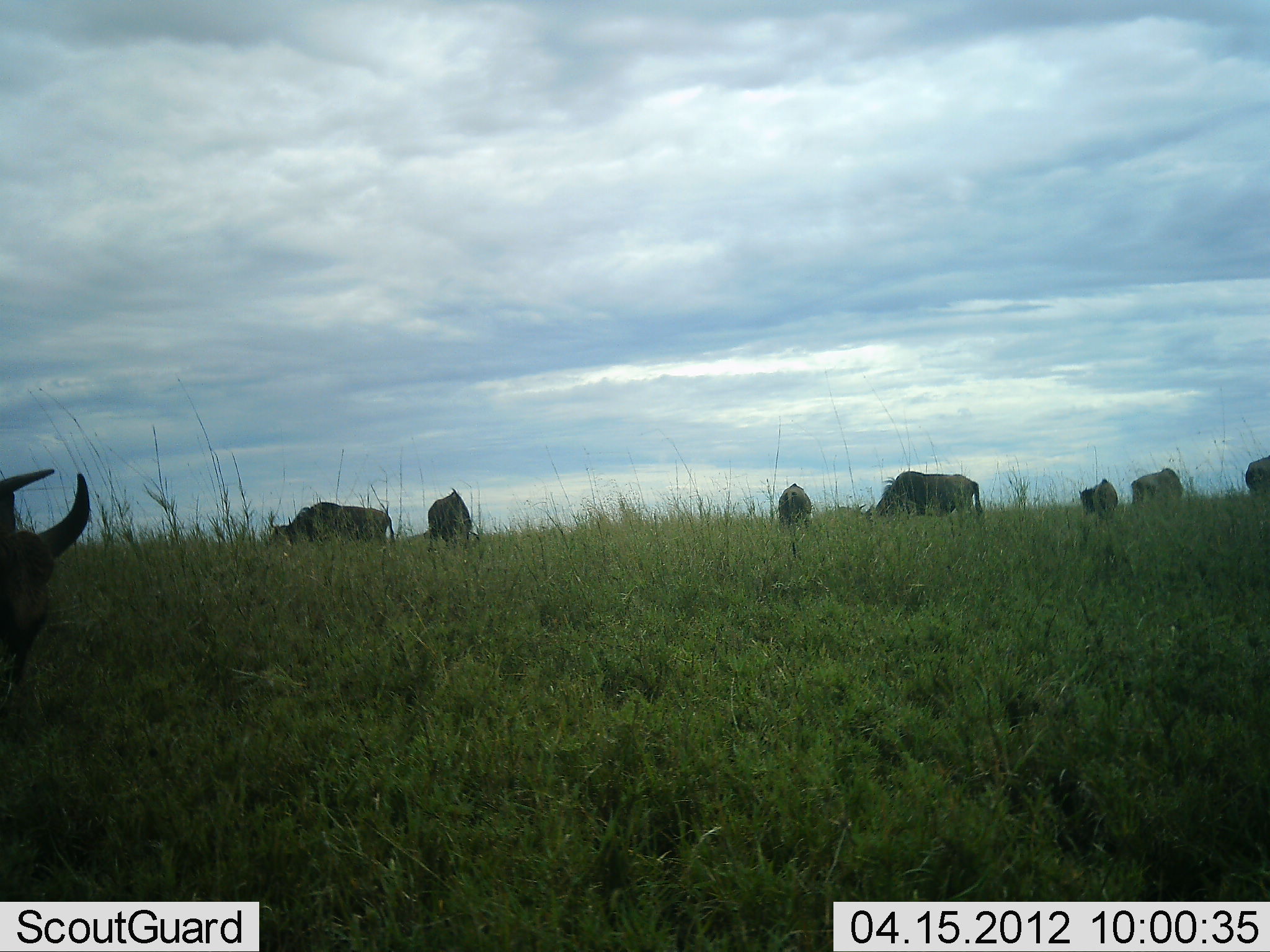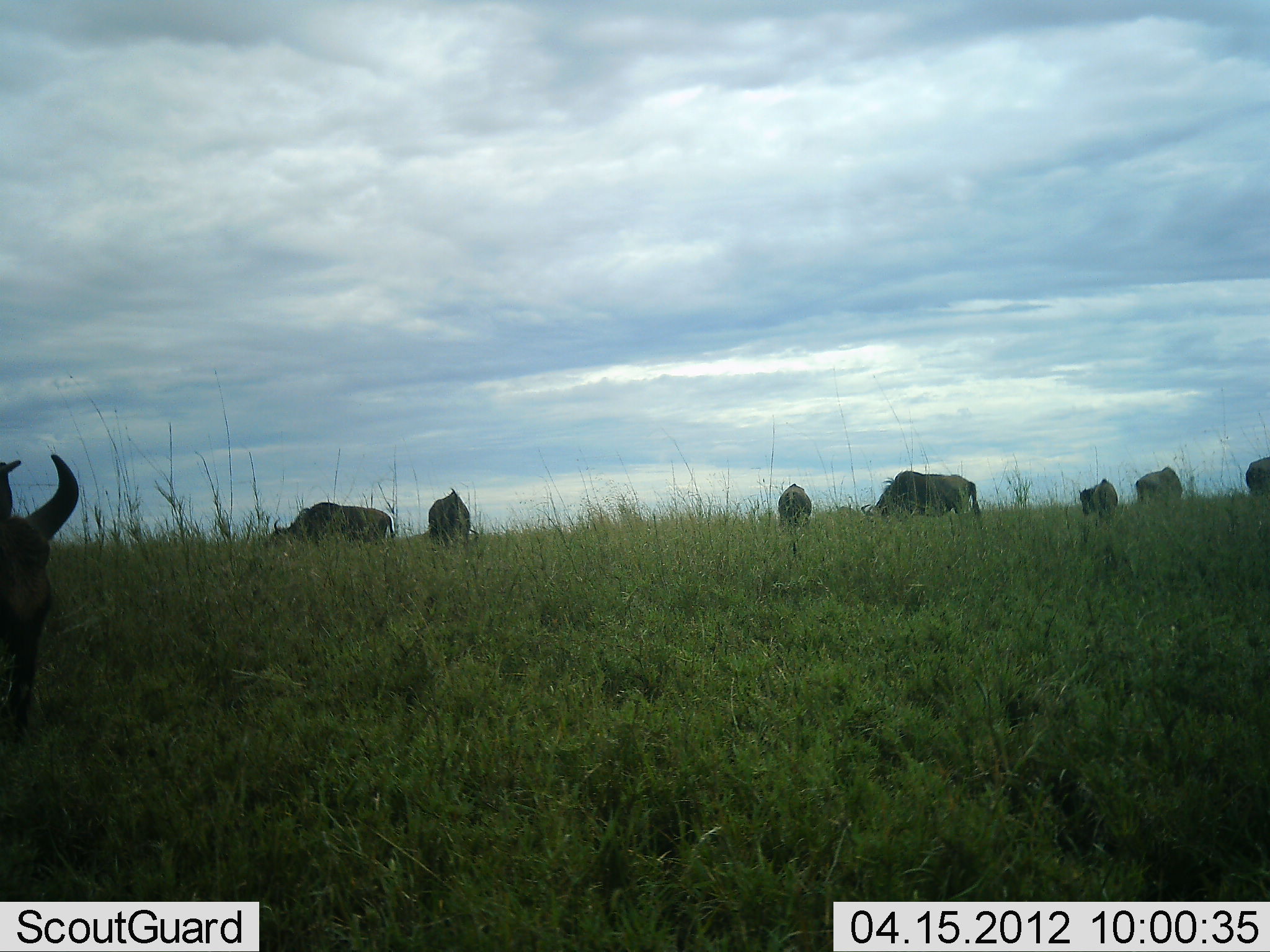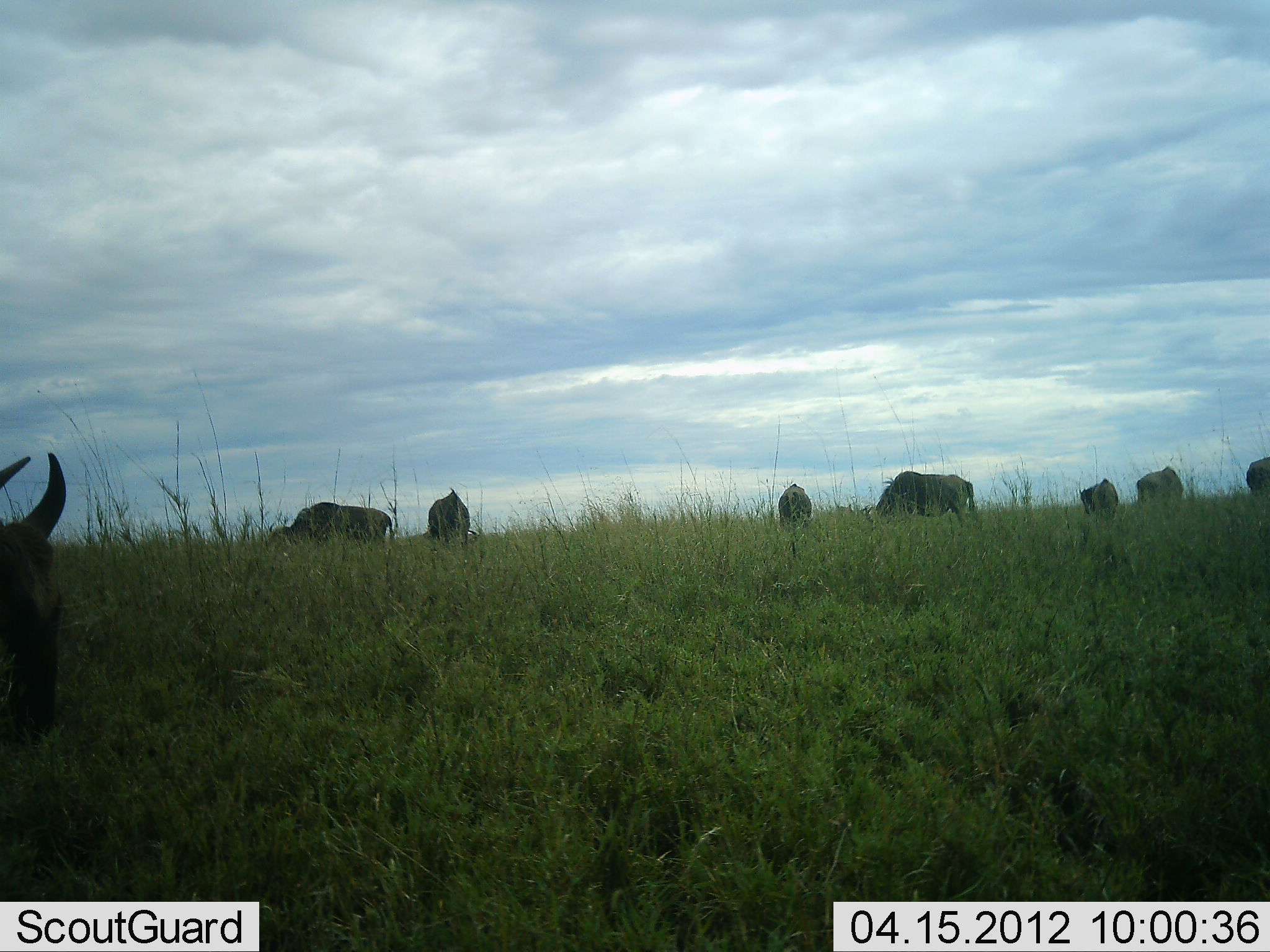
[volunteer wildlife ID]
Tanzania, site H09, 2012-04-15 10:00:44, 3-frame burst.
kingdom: Animalia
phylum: Chordata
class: Mammalia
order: Artiodactyla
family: Bovidae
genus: Connochaetes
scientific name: Connochaetes taurinus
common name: blue wildebeest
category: wildebeest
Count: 8.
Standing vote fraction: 31%.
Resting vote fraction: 0%.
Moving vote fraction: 0%.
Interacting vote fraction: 0%.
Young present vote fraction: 0%.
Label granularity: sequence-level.